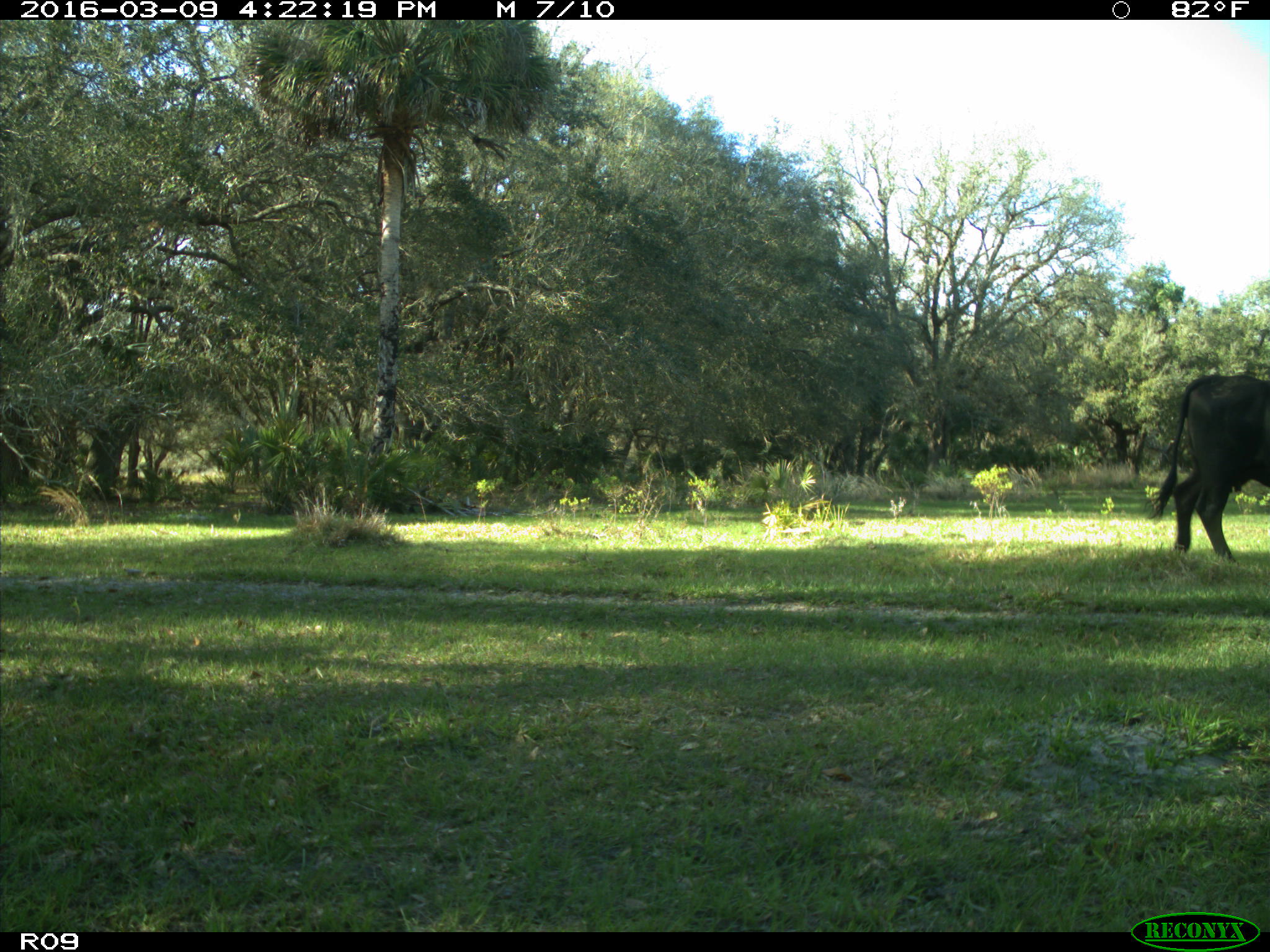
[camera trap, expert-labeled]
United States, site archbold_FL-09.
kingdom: Animalia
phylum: Chordata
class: Mammalia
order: Artiodactyla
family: Bovidae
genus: Bos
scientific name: Bos taurus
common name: domestic cow